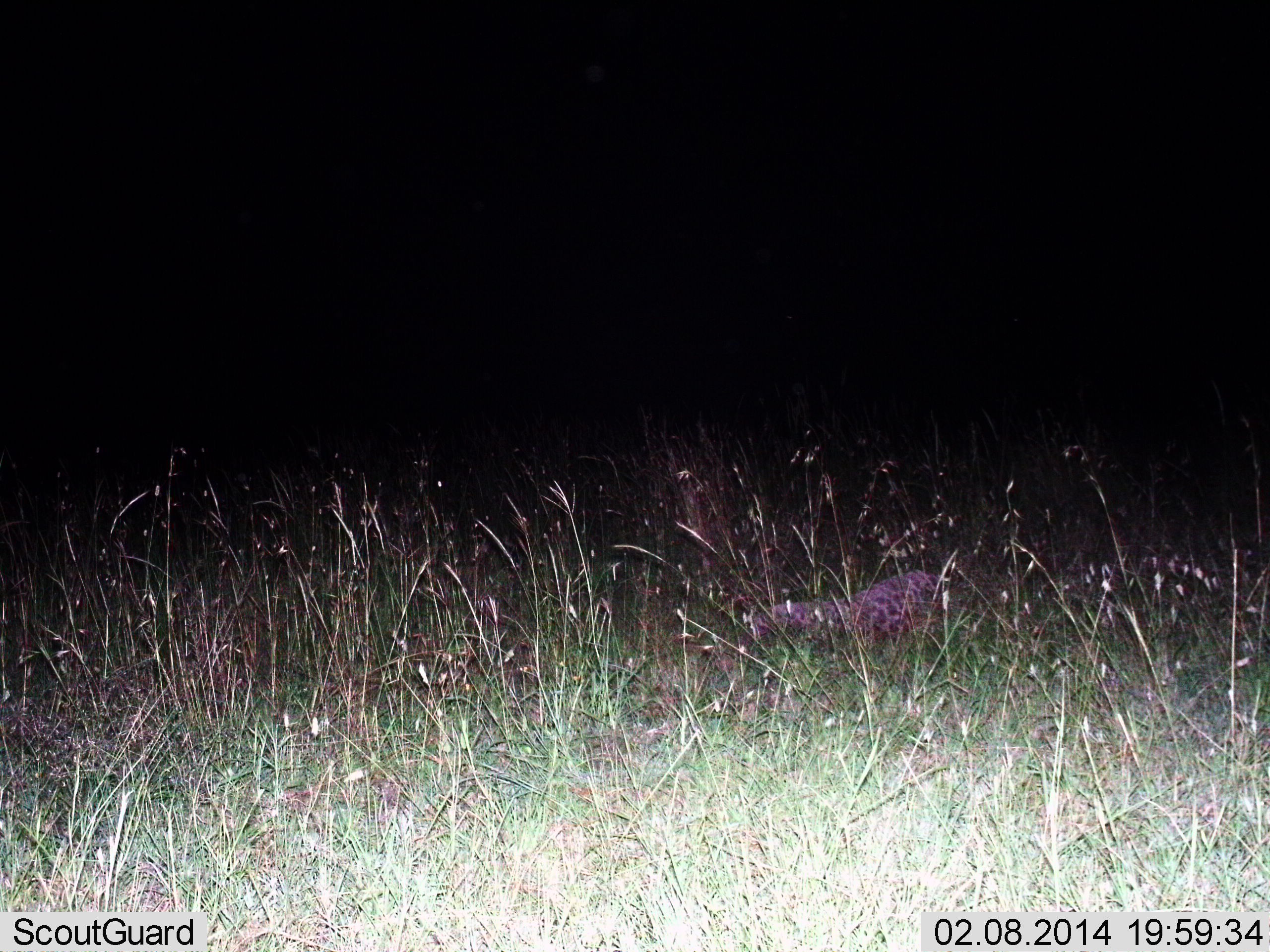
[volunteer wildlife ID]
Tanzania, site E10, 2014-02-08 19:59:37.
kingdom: Animalia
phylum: Chordata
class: Mammalia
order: Carnivora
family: Felidae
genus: Panthera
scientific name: Panthera pardus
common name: leopard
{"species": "leopard (Panthera pardus)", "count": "1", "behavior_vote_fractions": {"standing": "33%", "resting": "50%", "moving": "17%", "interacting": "0%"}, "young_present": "0%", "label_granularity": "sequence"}